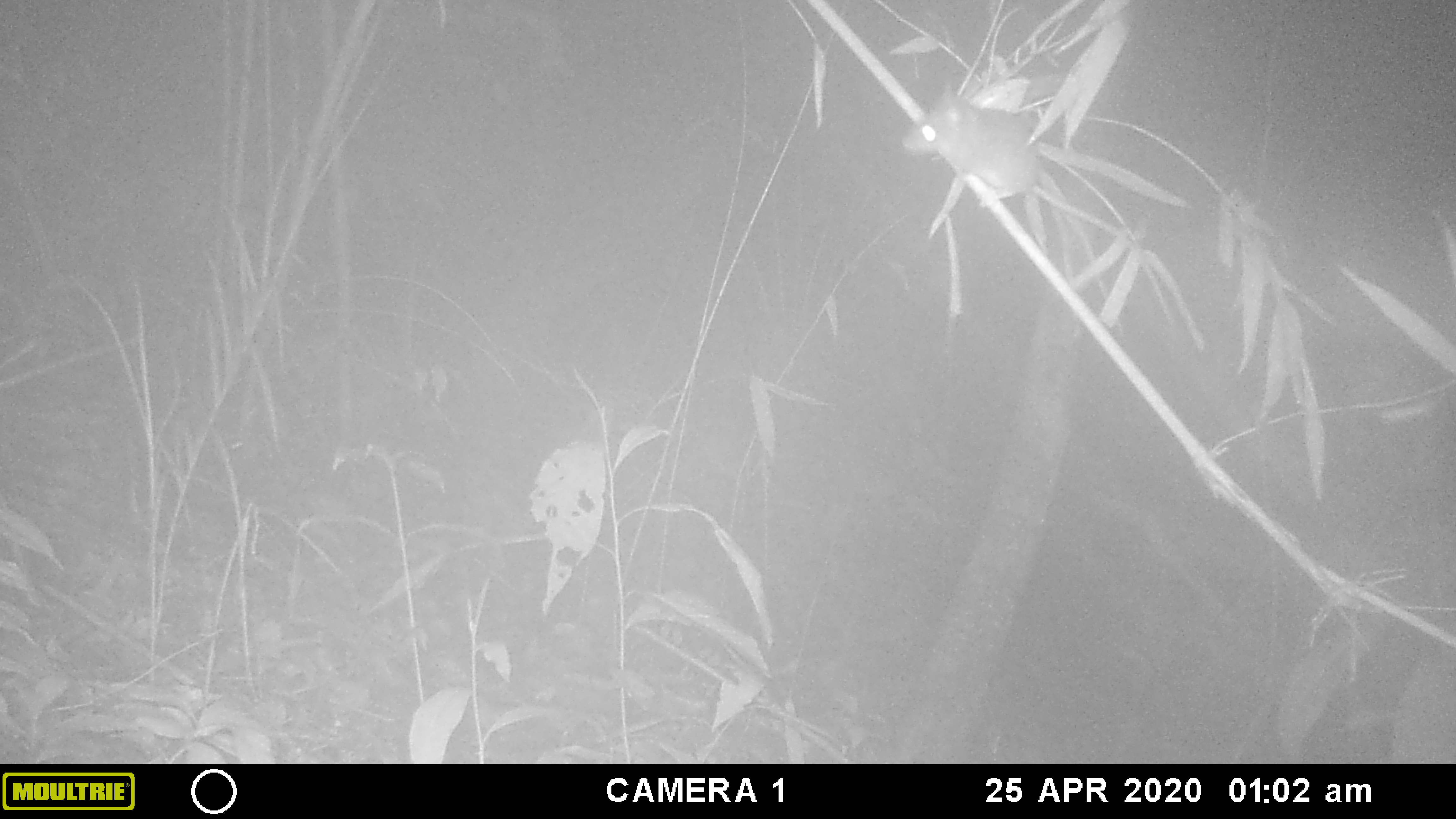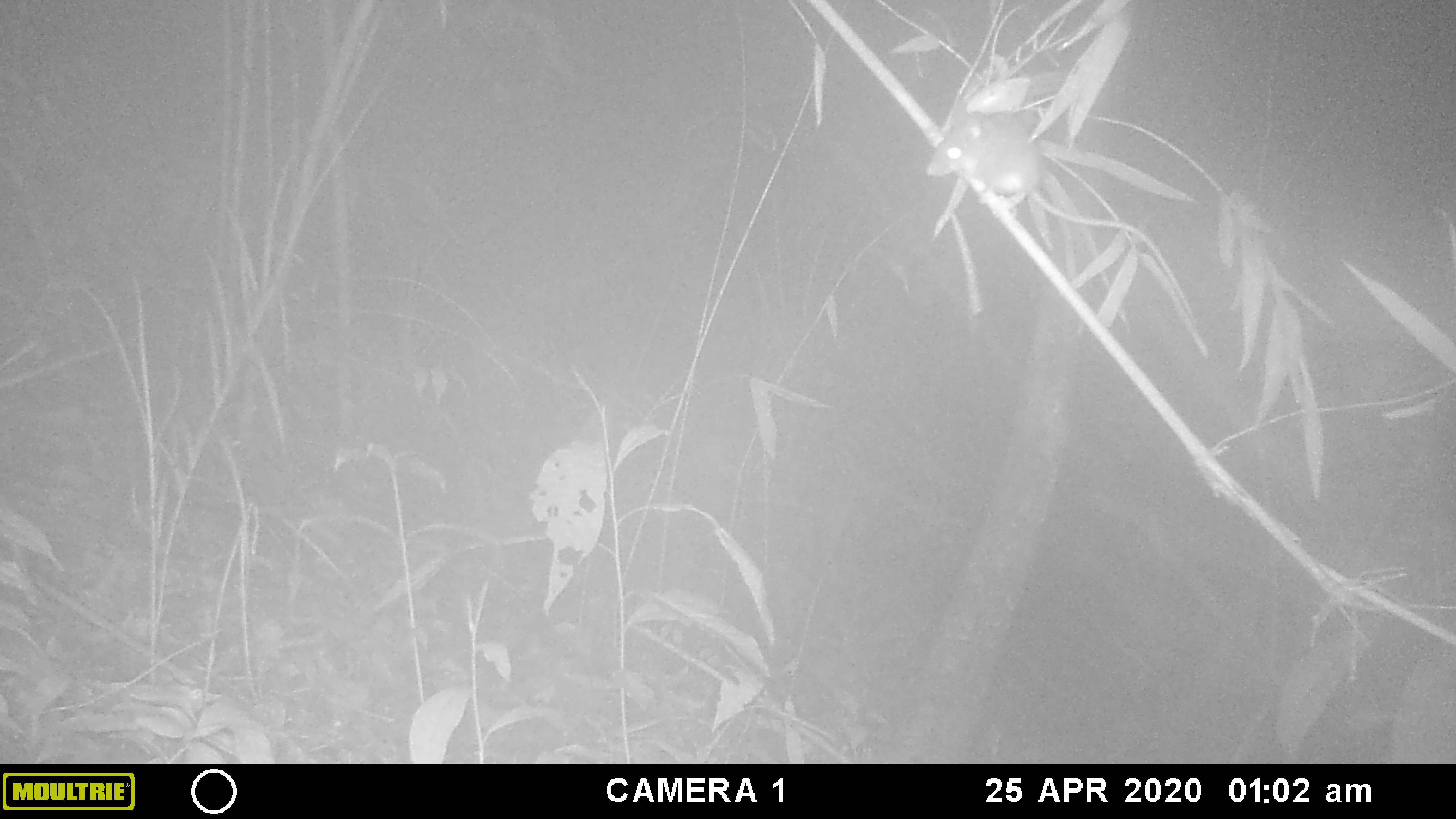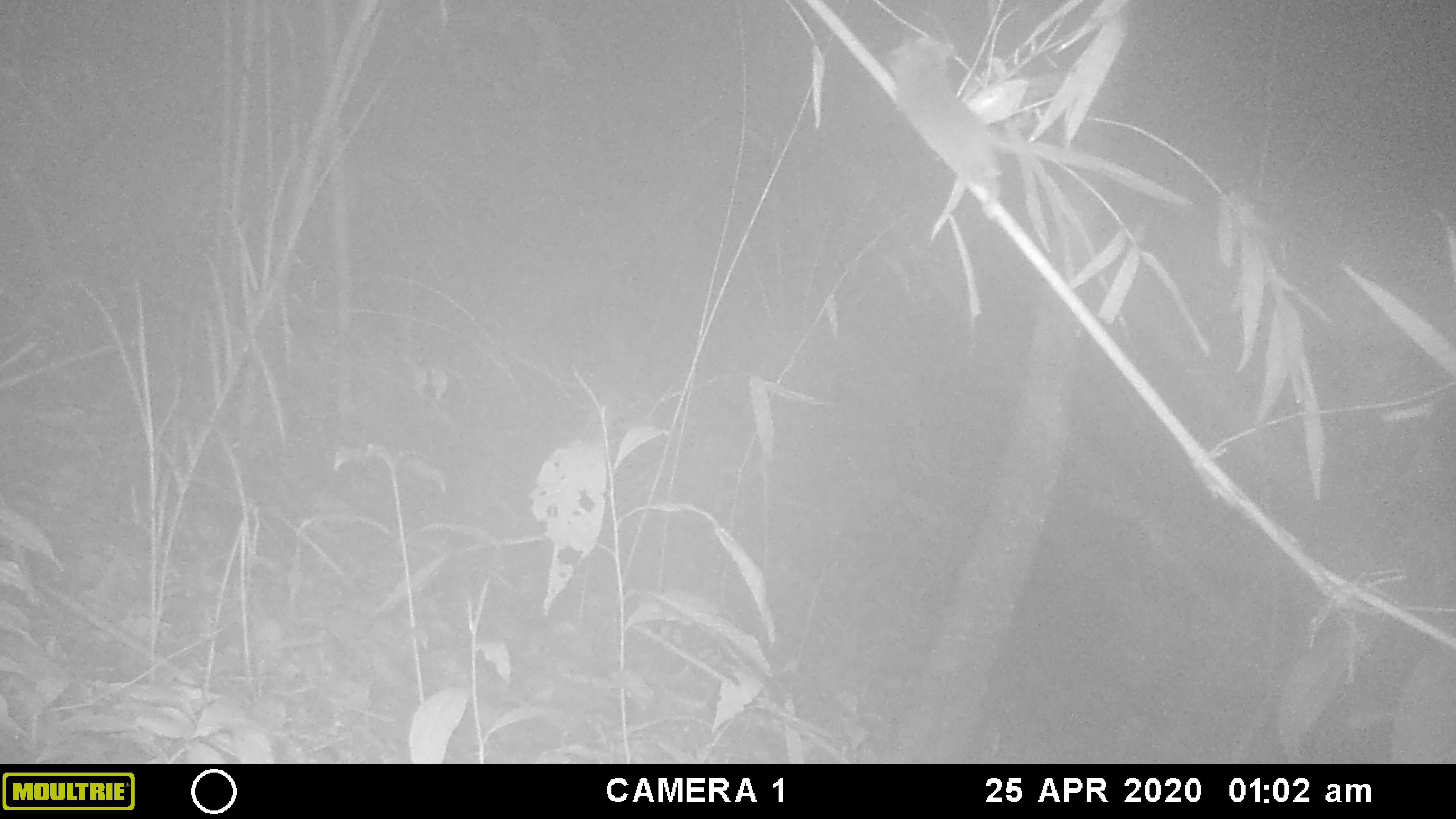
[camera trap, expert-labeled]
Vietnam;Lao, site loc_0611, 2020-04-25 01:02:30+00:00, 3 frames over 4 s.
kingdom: Animalia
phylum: Chordata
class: Mammalia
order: Rodentia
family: Muridae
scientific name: Muridae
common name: old-world mice and rats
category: unidentified murid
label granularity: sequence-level